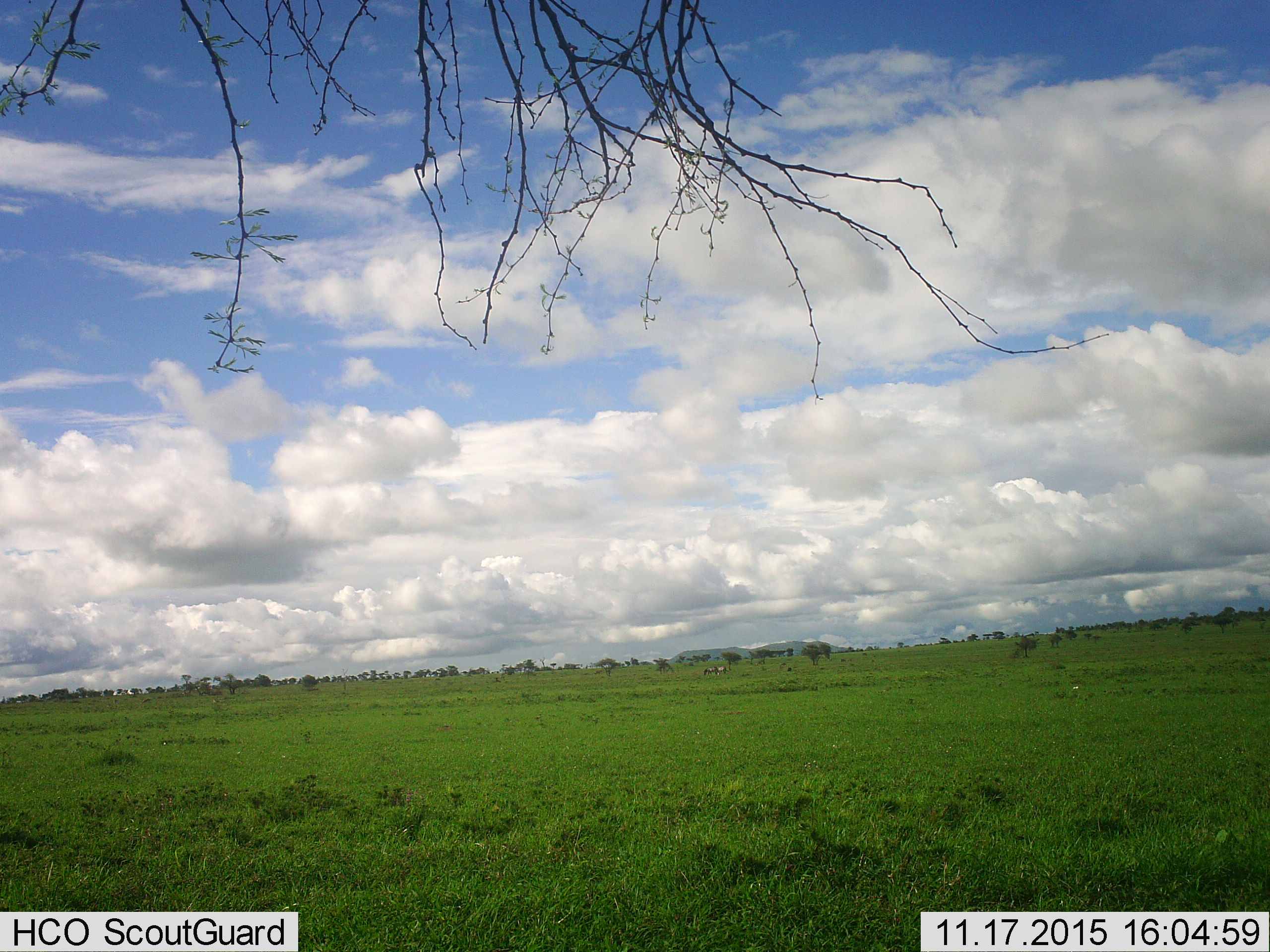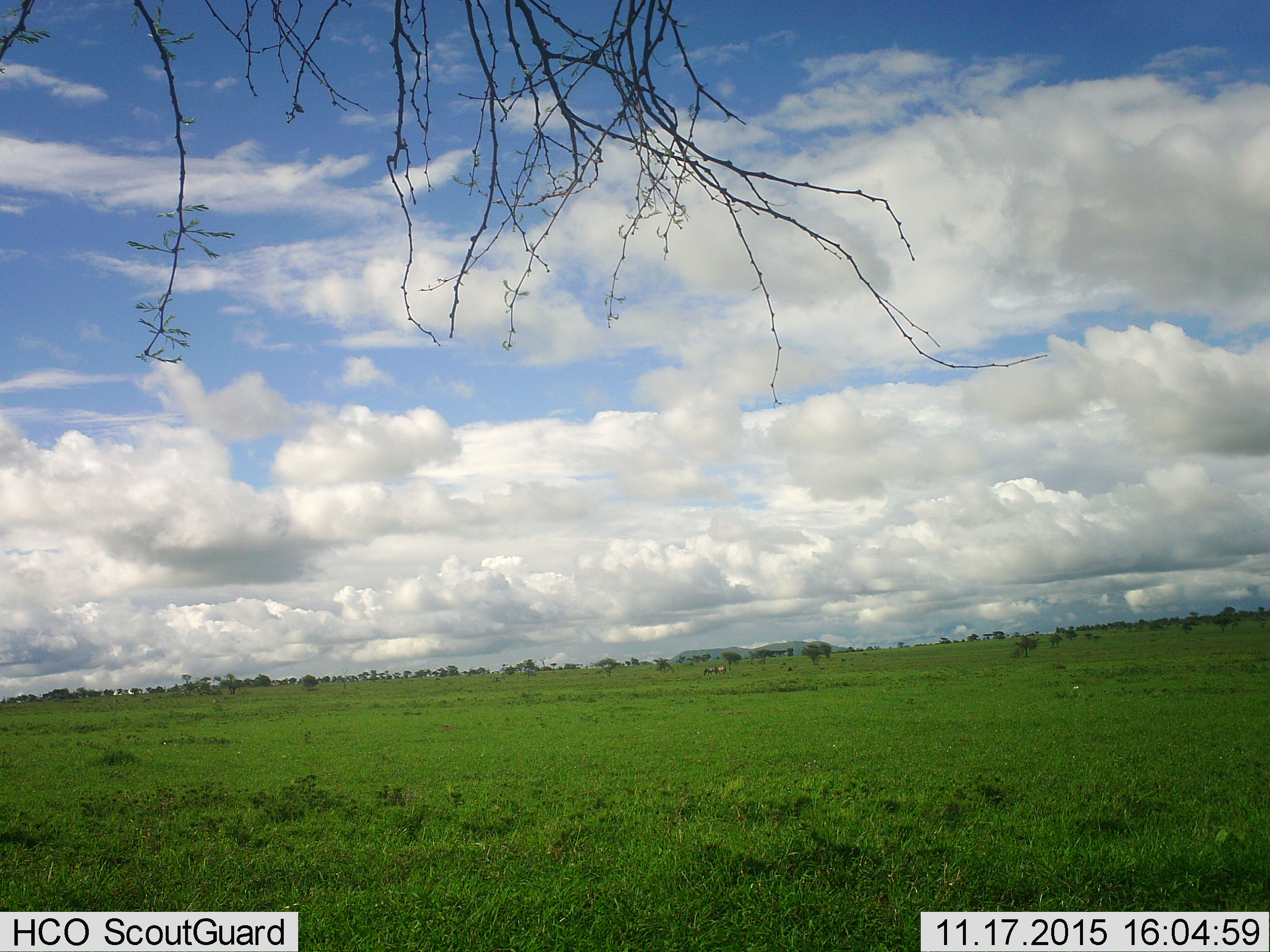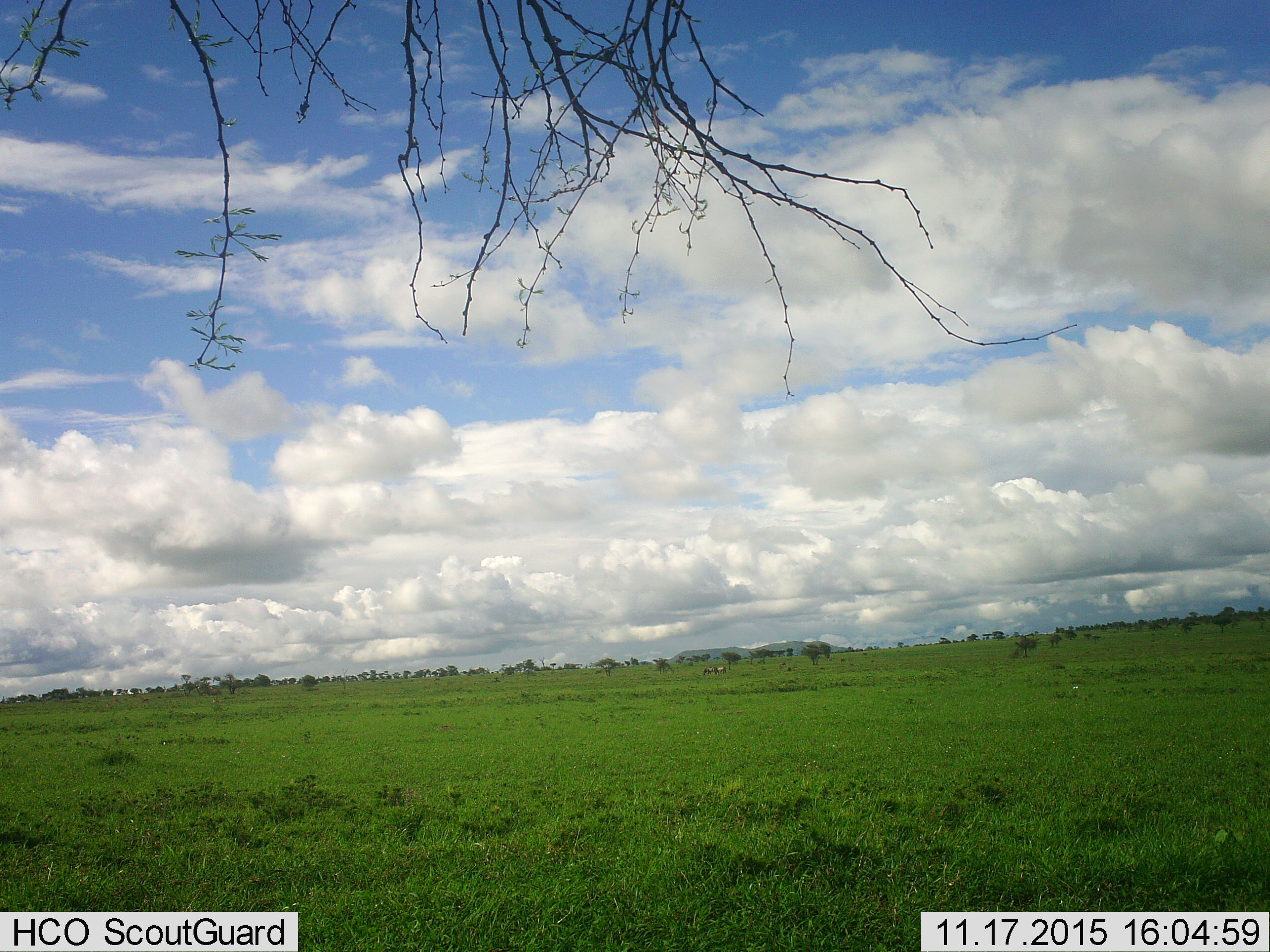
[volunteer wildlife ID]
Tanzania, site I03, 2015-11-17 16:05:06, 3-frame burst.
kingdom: Animalia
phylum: Chordata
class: Mammalia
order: Artiodactyla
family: Bovidae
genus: Connochaetes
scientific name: Connochaetes taurinus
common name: blue wildebeest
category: wildebeest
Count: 2.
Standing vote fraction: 33%.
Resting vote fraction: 0%.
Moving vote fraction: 0%.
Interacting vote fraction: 0%.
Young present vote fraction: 0%.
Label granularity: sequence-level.